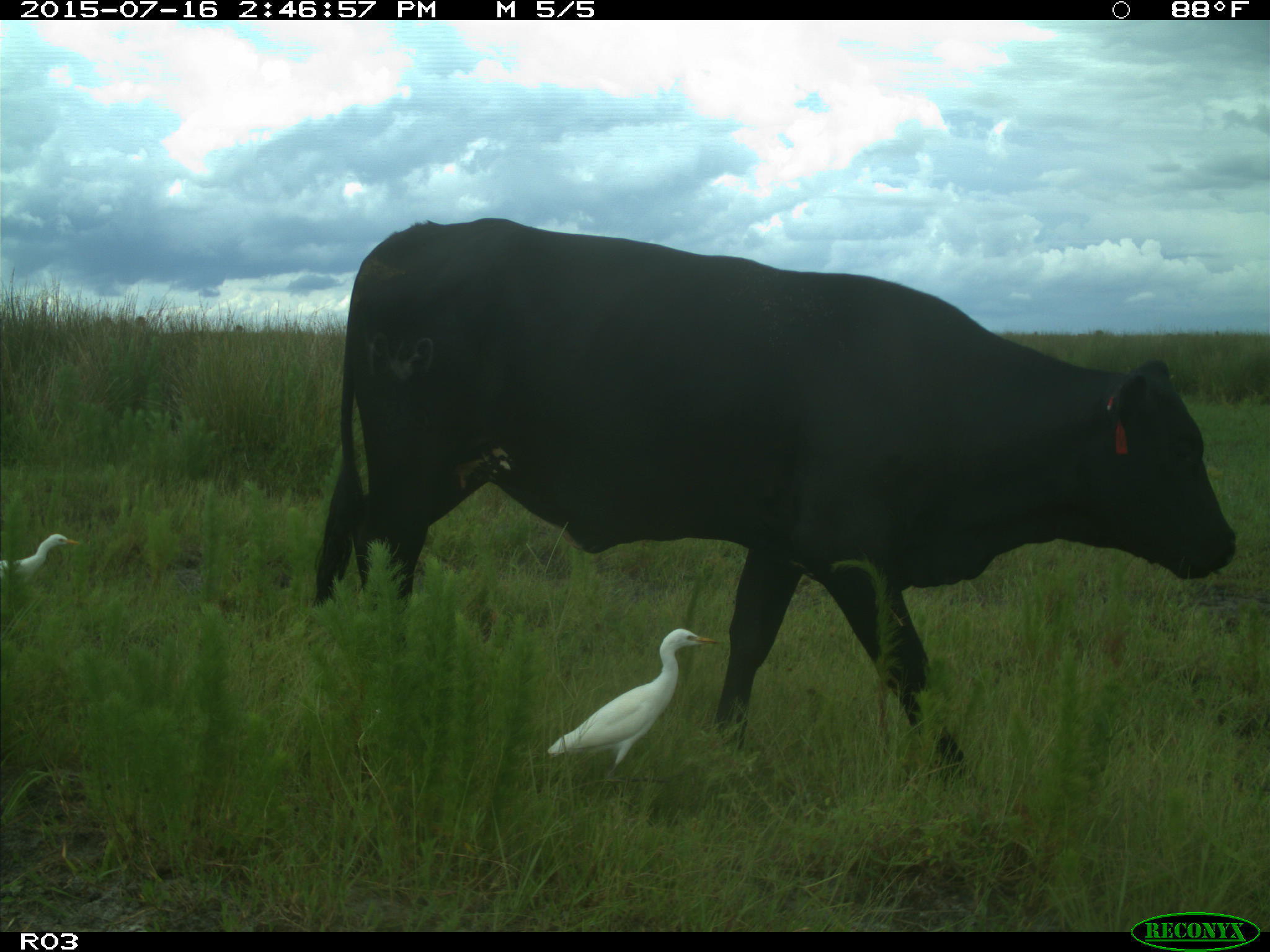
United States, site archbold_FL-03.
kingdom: Animalia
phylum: Chordata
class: Mammalia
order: Artiodactyla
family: Bovidae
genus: Bos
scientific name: Bos taurus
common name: domestic cow